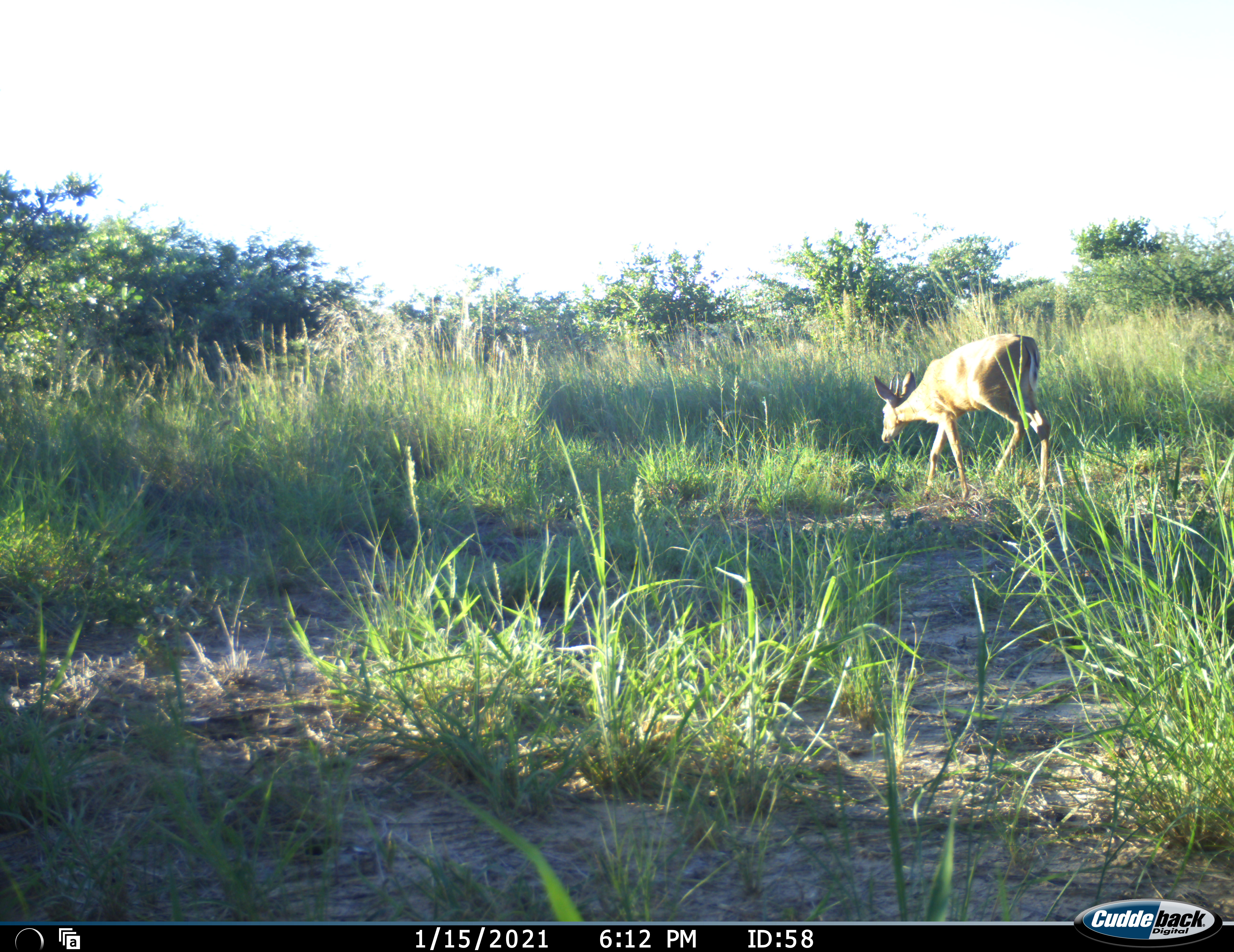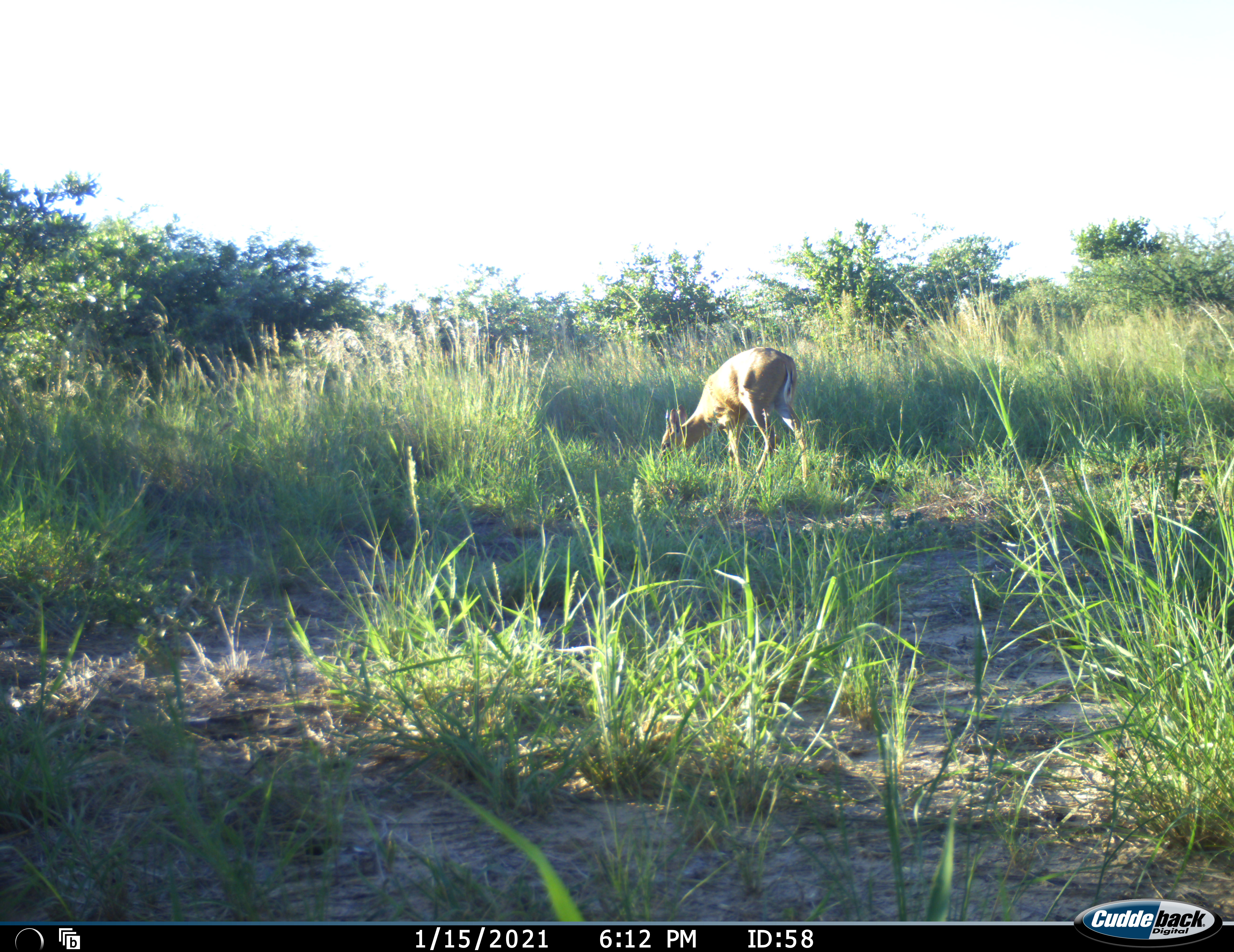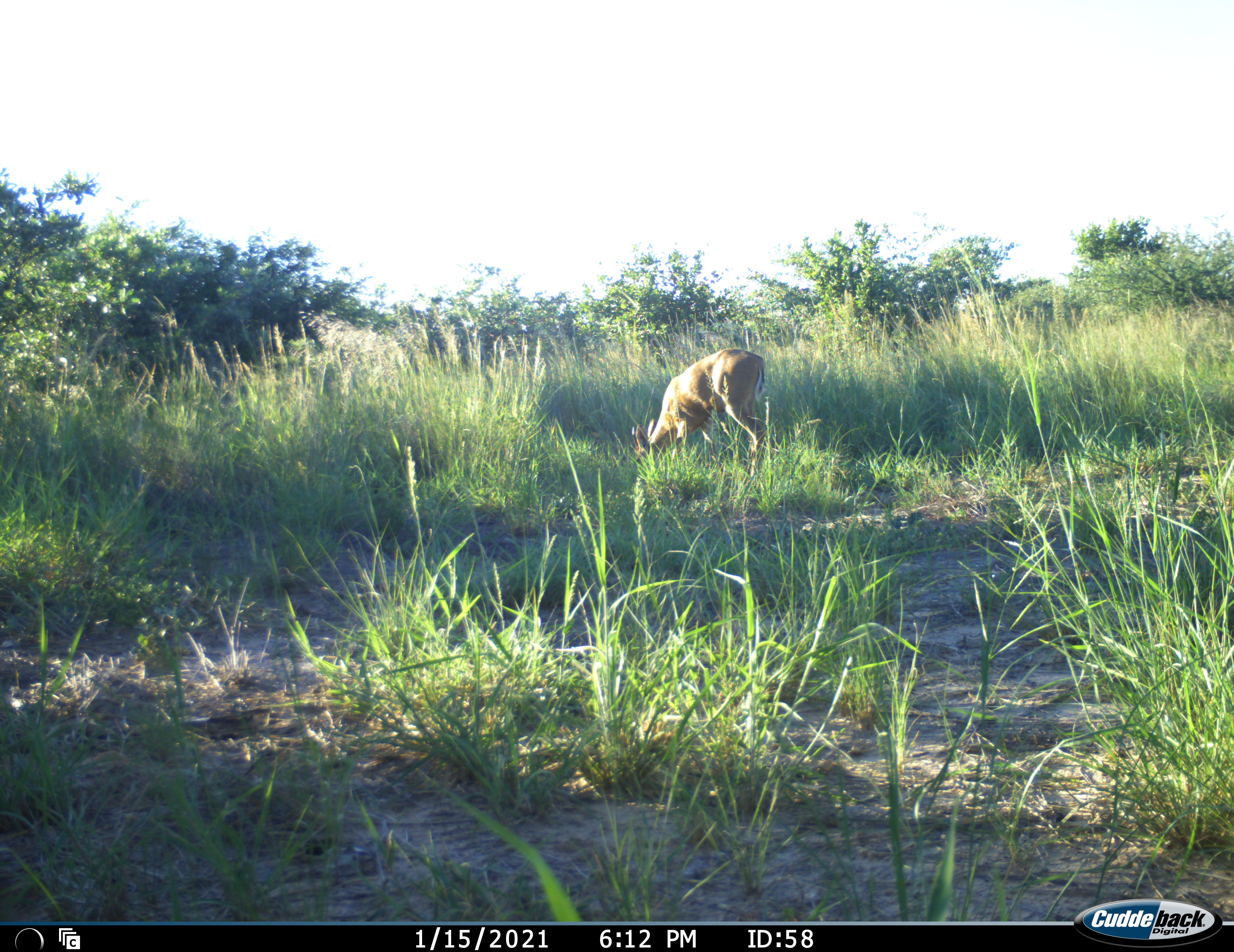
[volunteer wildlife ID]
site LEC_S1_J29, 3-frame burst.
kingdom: Animalia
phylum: Chordata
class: Mammalia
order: Artiodactyla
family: Bovidae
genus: Sylvicapra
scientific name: Sylvicapra grimmia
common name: common duiker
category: duikercommongrey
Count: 1.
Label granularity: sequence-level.